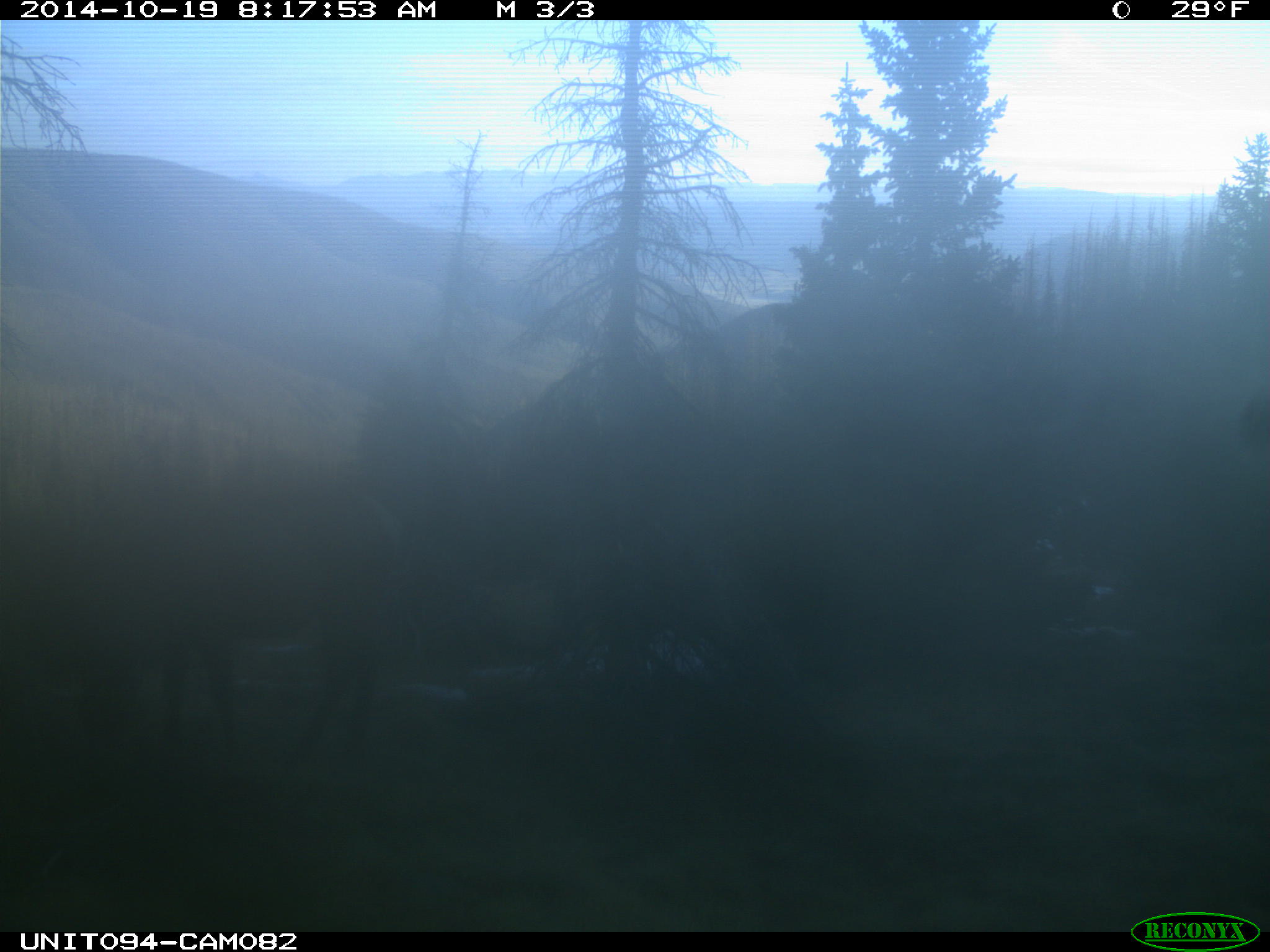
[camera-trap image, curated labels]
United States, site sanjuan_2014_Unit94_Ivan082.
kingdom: Animalia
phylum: Chordata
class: Mammalia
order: Artiodactyla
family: Cervidae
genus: Cervus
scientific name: Cervus elaphus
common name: red deer